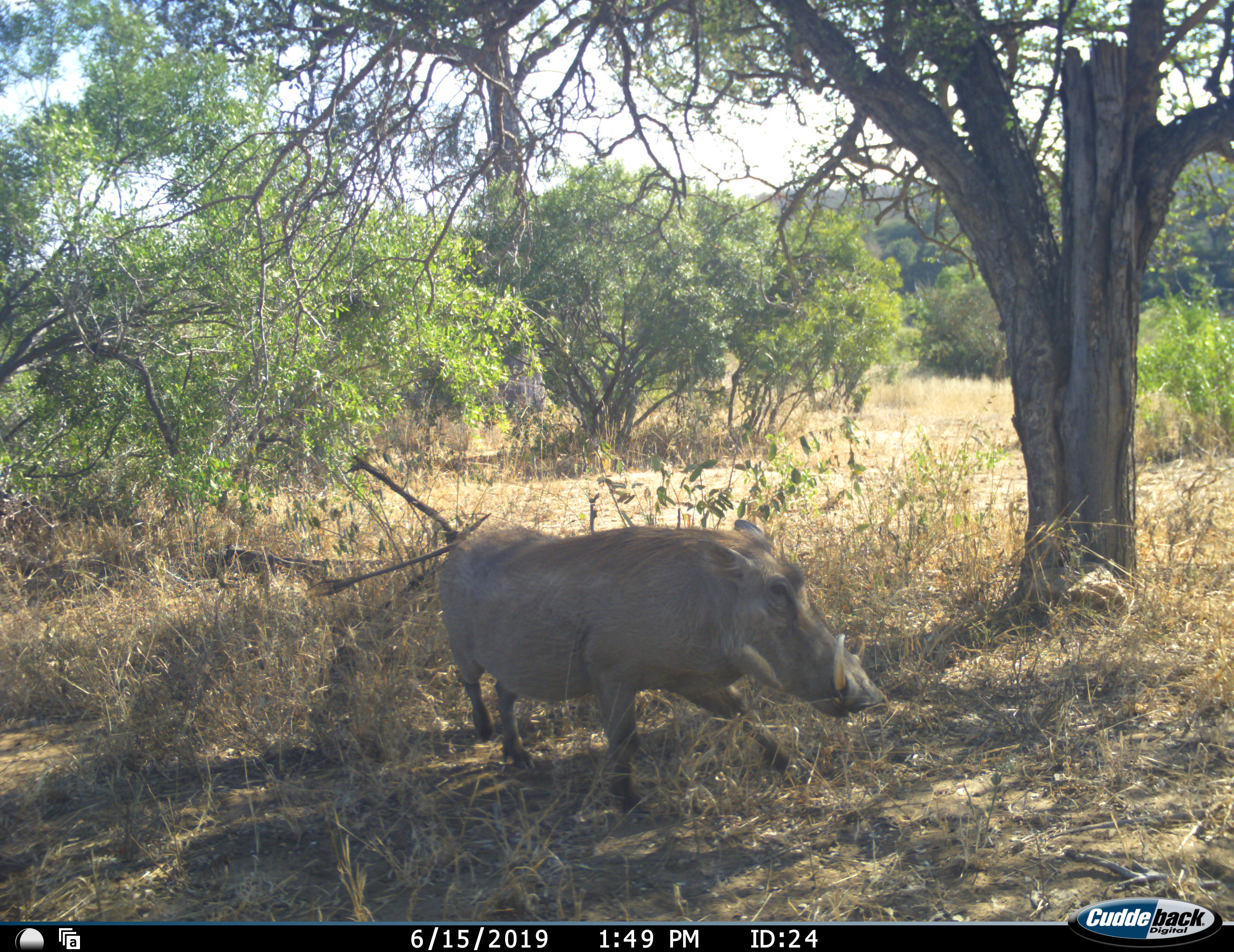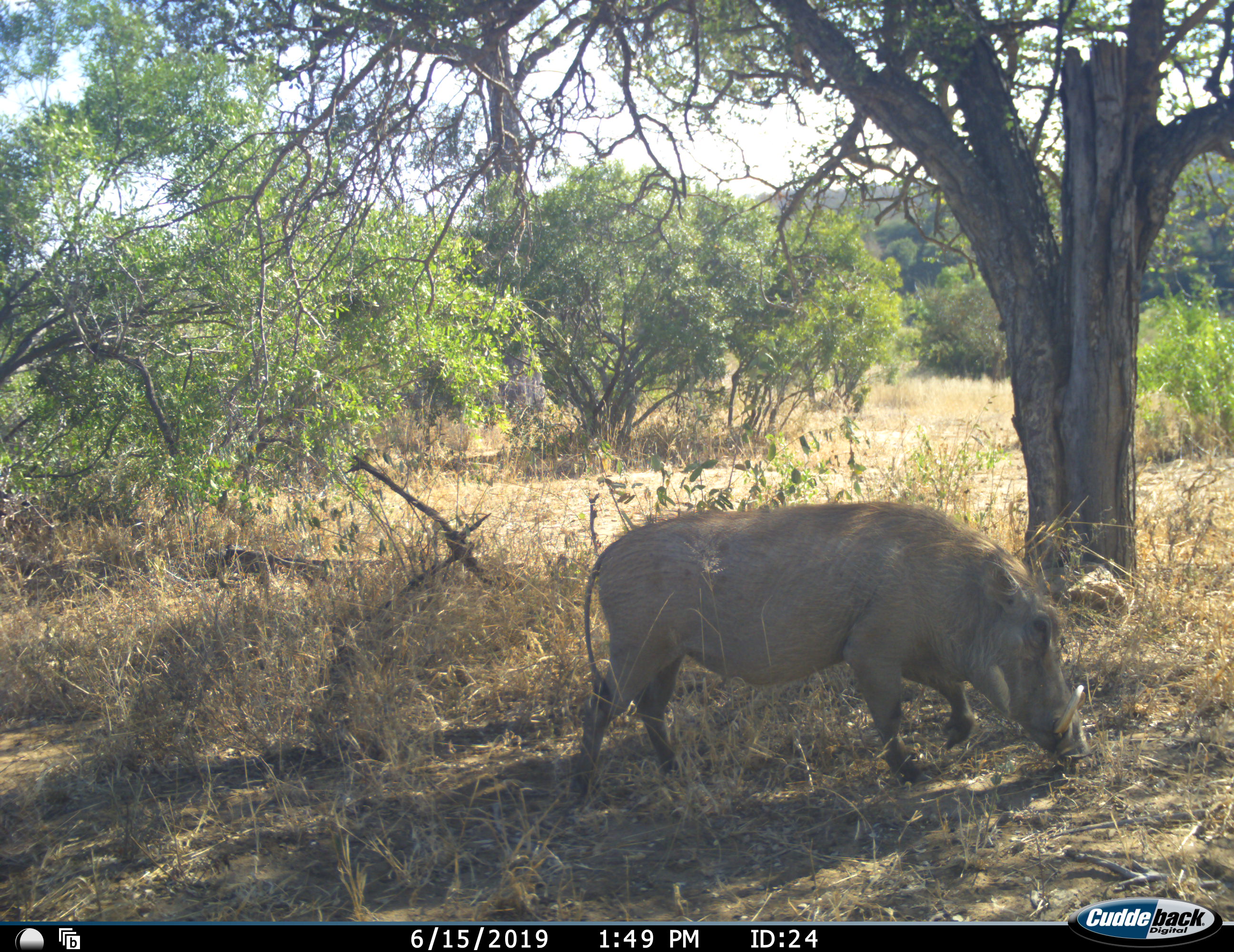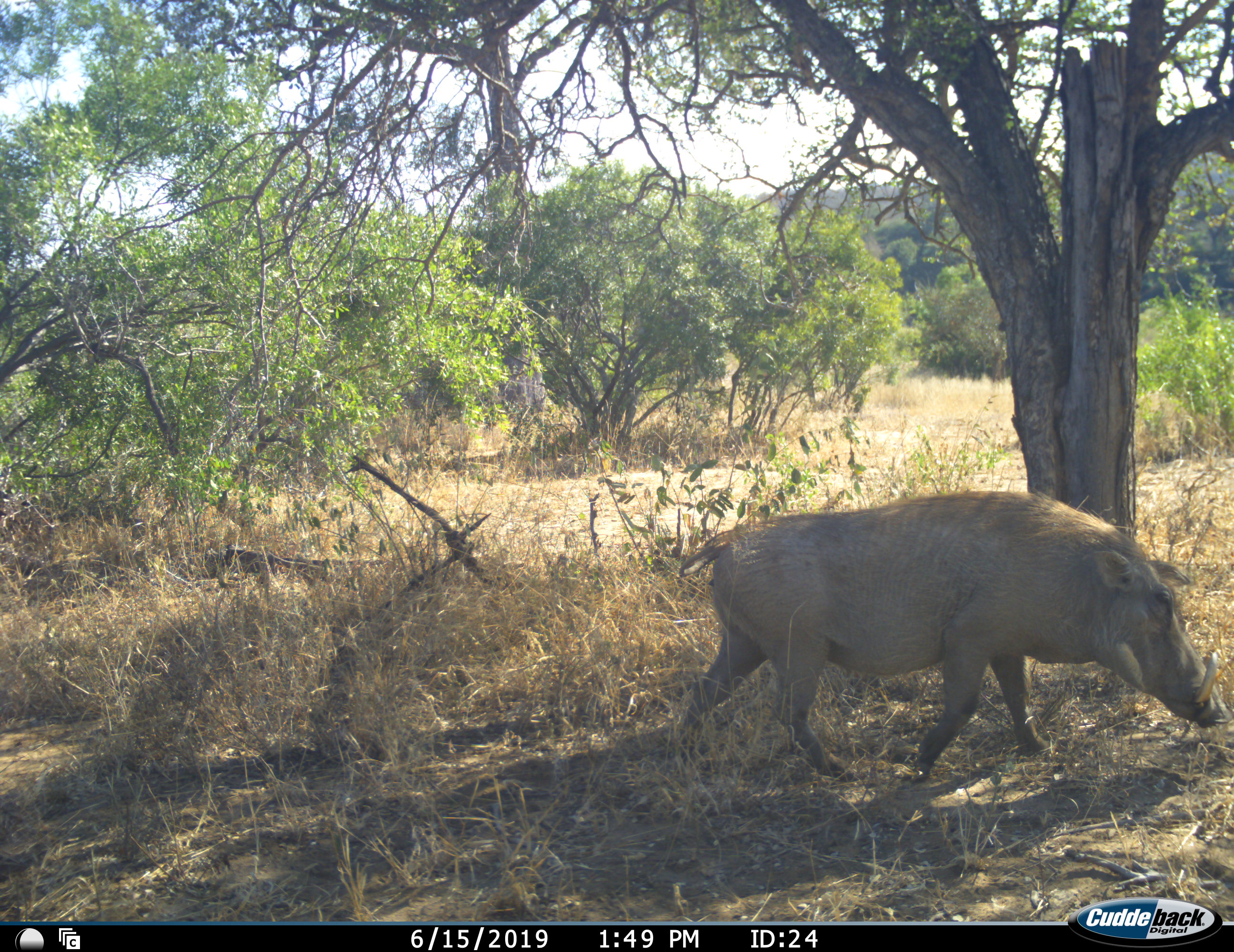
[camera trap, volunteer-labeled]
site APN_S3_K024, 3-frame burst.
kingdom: Animalia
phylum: Chordata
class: Mammalia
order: Artiodactyla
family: Suidae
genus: Phacochoerus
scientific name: Phacochoerus africanus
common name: warthog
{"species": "warthog (Phacochoerus africanus)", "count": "1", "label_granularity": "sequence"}